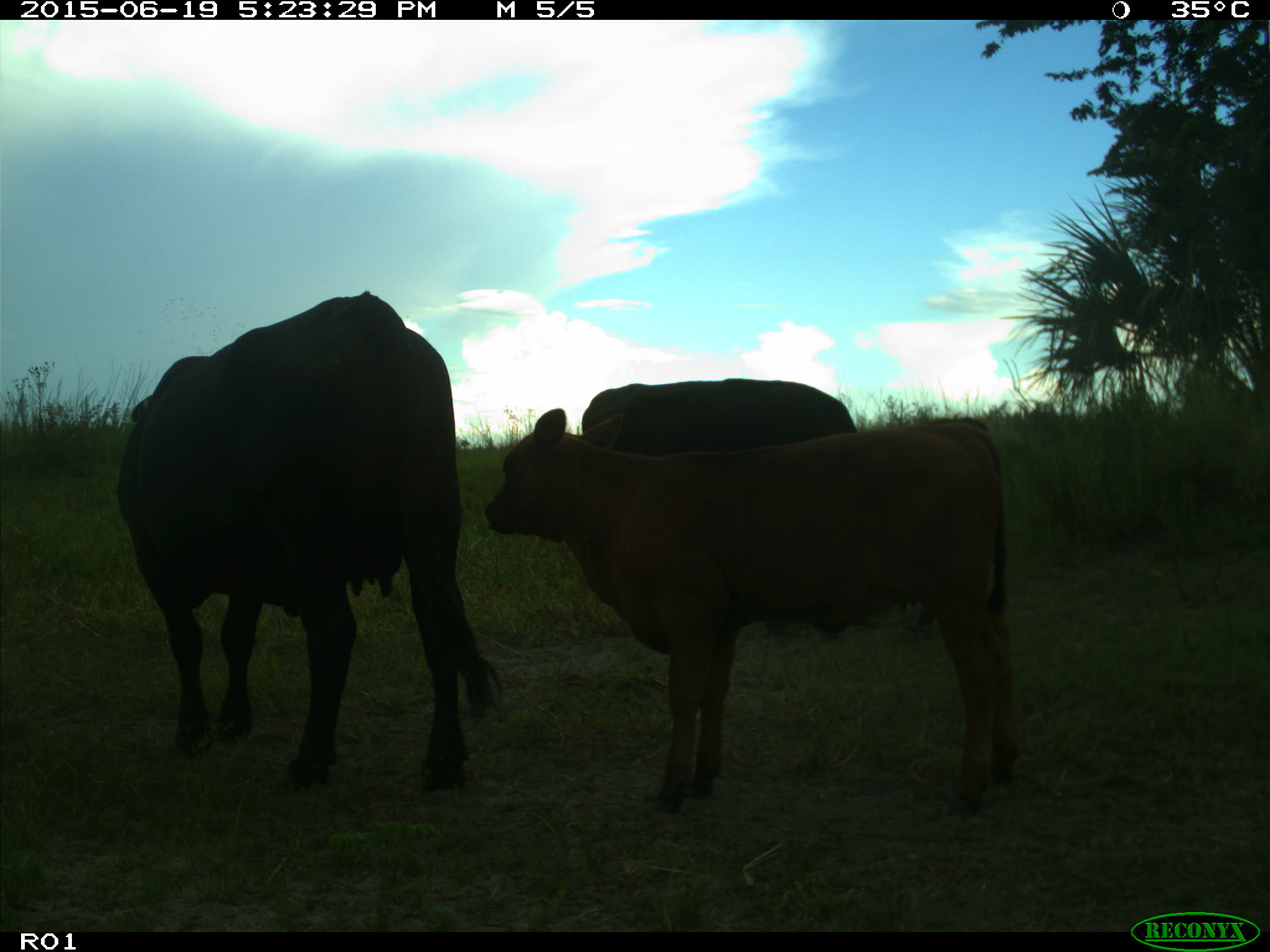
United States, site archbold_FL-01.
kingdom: Animalia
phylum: Chordata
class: Mammalia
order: Artiodactyla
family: Bovidae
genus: Bos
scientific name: Bos taurus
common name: domestic cow